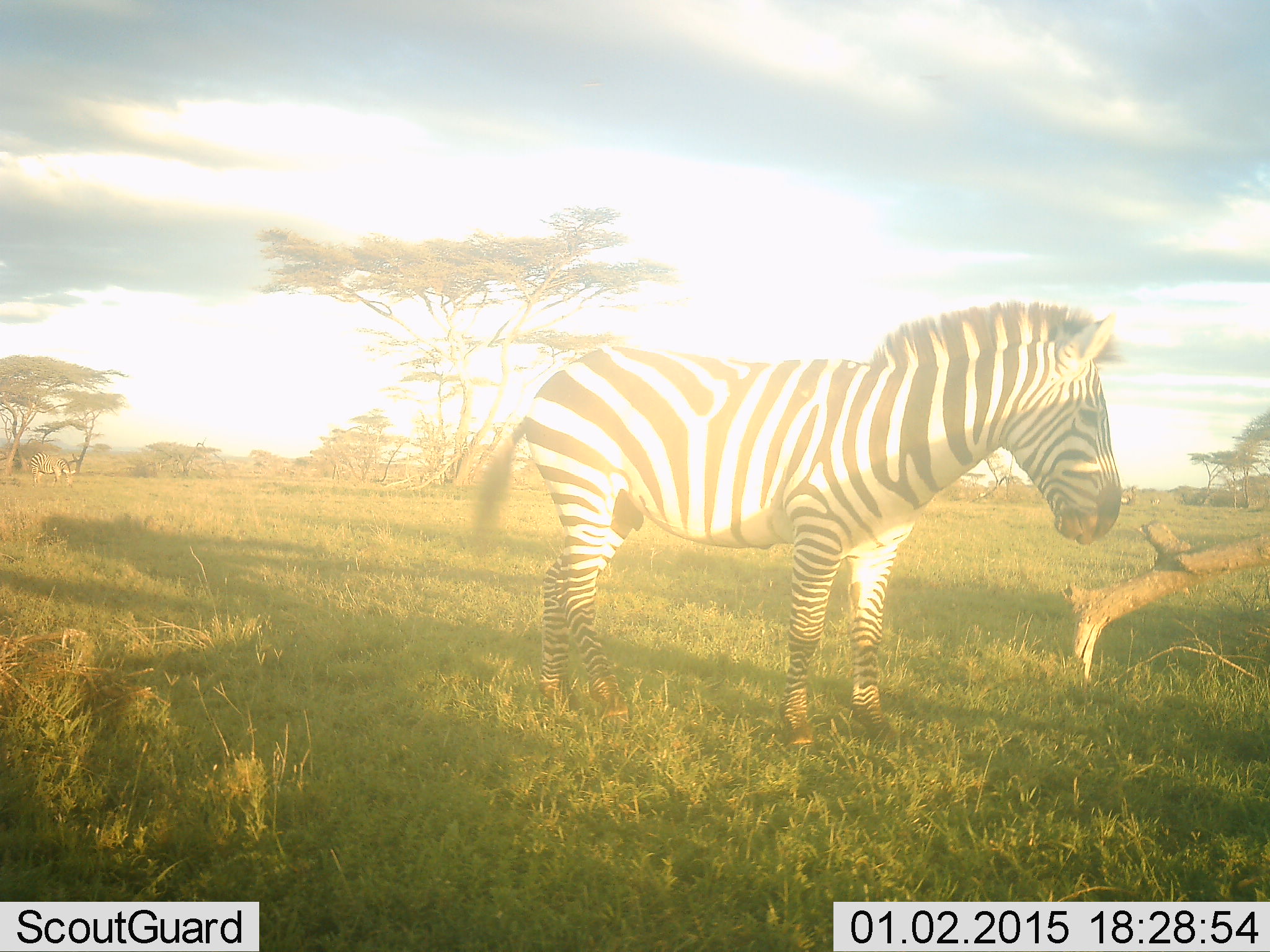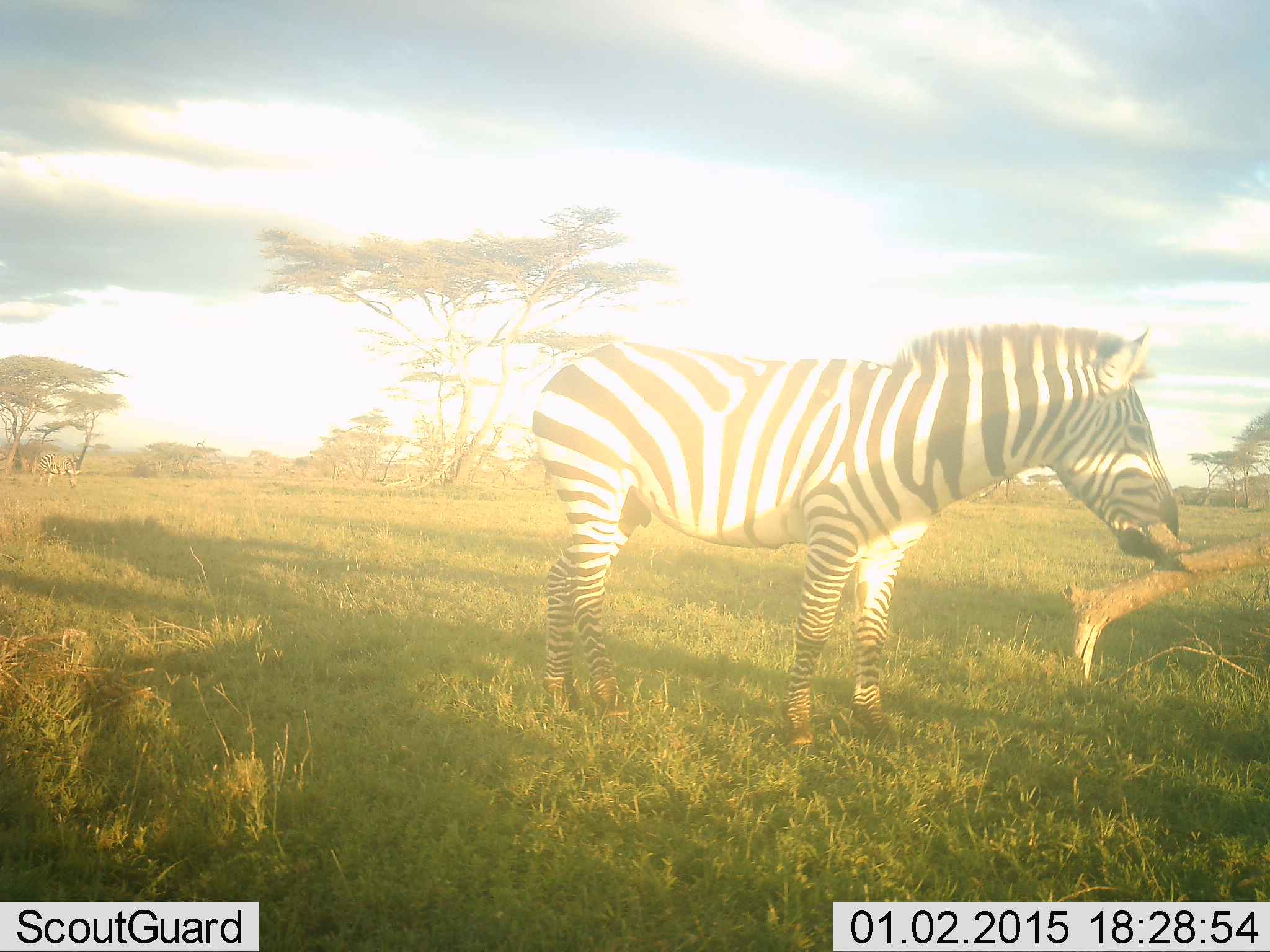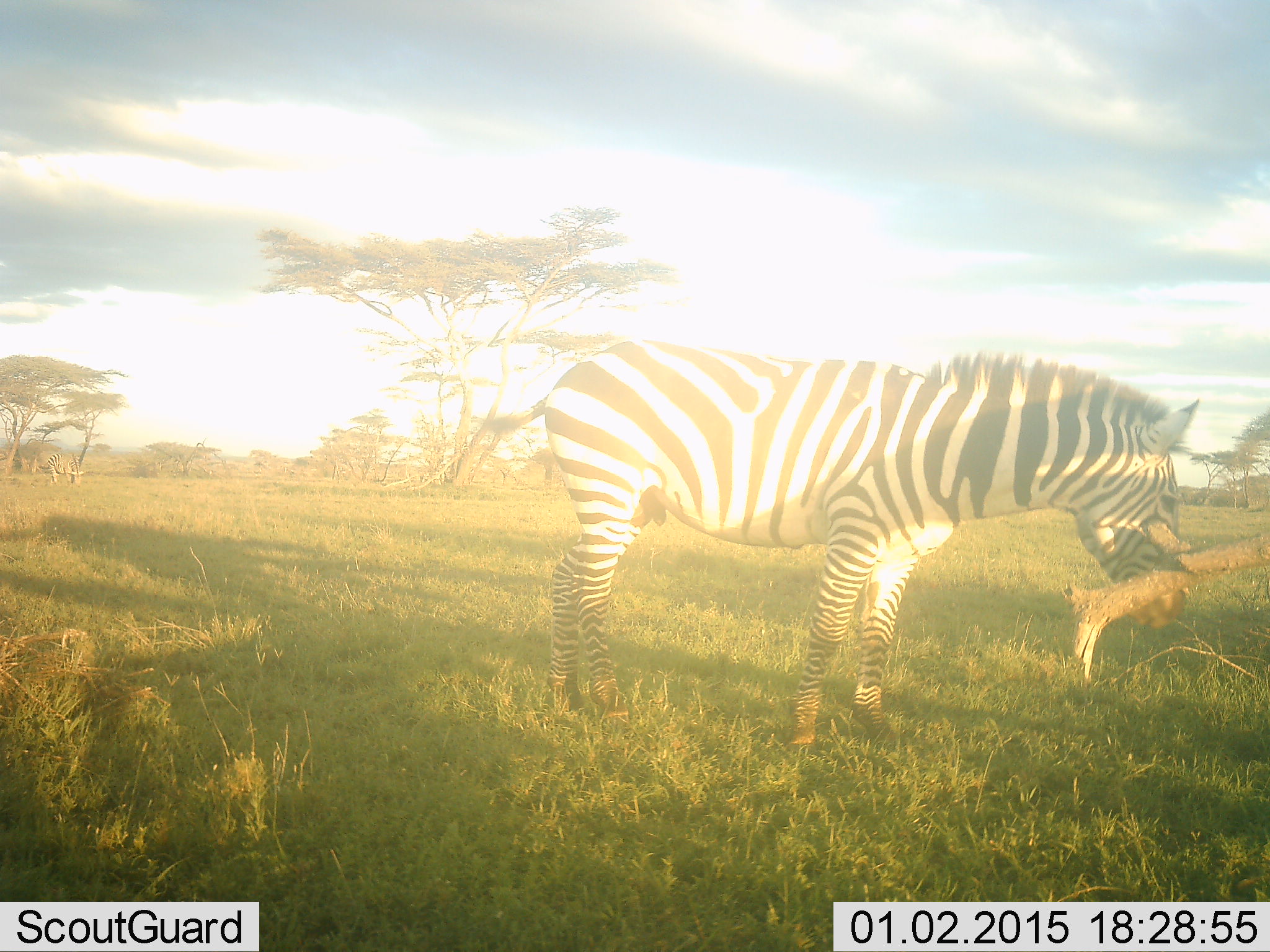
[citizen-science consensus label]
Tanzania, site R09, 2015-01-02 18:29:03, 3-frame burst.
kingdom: Animalia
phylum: Chordata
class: Mammalia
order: Perissodactyla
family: Equidae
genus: Equus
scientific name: Equus quagga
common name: plains zebra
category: zebra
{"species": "zebra (plains zebra) (Equus quagga)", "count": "1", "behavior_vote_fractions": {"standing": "80%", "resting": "0%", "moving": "0%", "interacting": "10%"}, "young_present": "0%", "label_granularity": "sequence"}